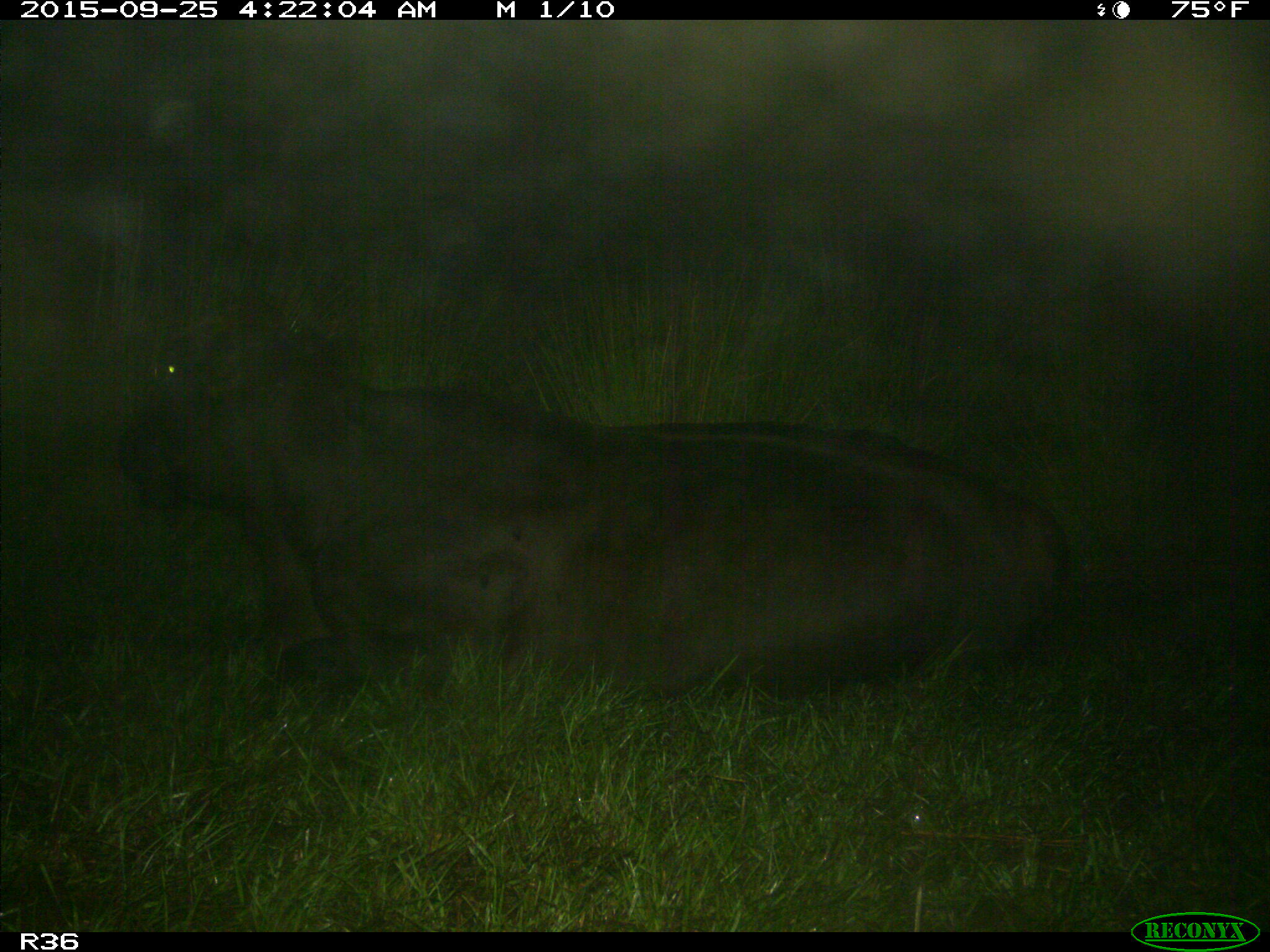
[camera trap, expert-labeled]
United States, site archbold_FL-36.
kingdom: Animalia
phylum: Chordata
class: Mammalia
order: Artiodactyla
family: Bovidae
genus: Bos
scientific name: Bos taurus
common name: domestic cow